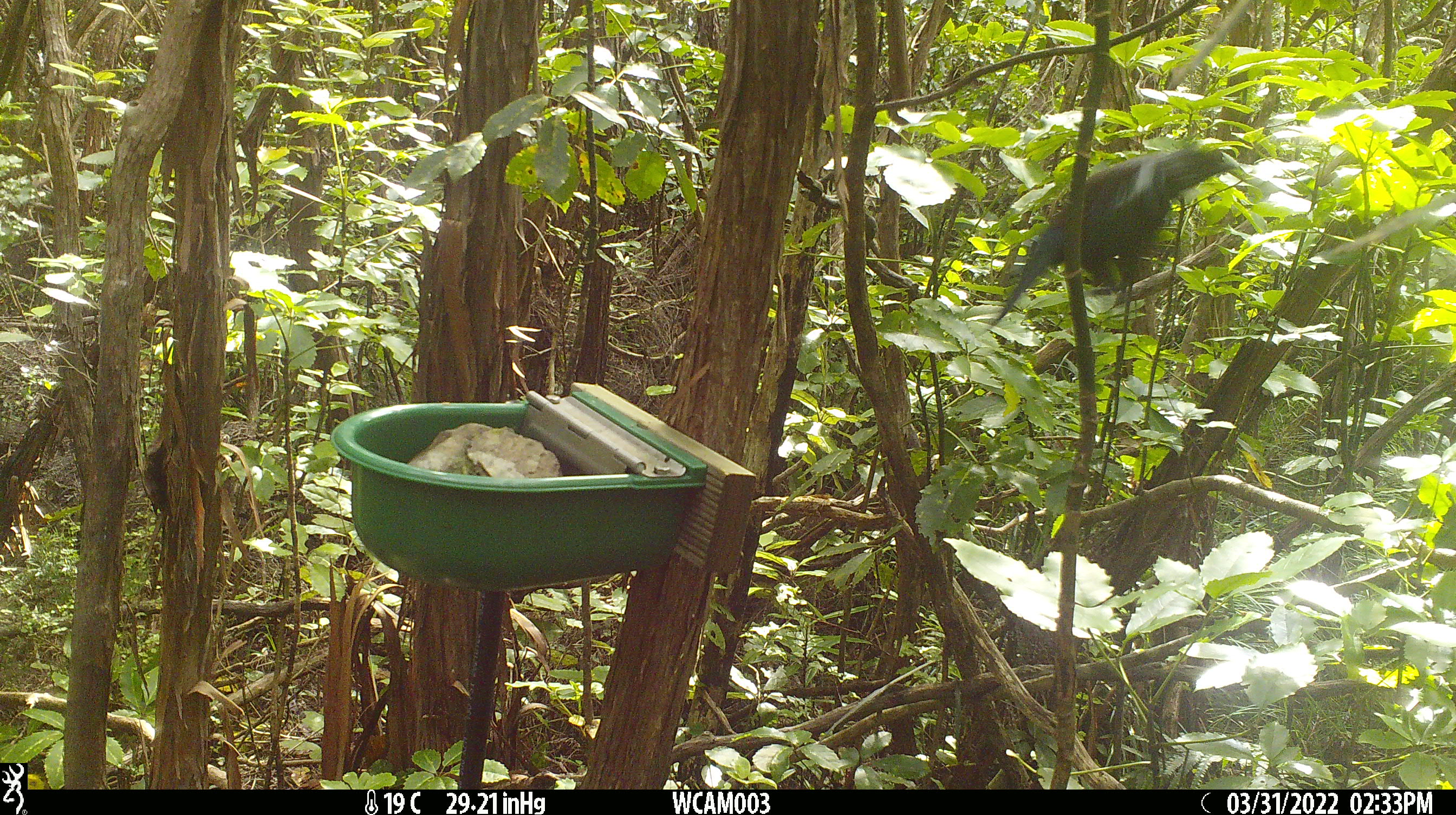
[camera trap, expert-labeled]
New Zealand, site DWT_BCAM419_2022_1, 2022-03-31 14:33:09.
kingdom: Animalia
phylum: Chordata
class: Aves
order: Passeriformes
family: Meliphagidae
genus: Prosthemadera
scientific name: Prosthemadera novaeseelandiae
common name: tui